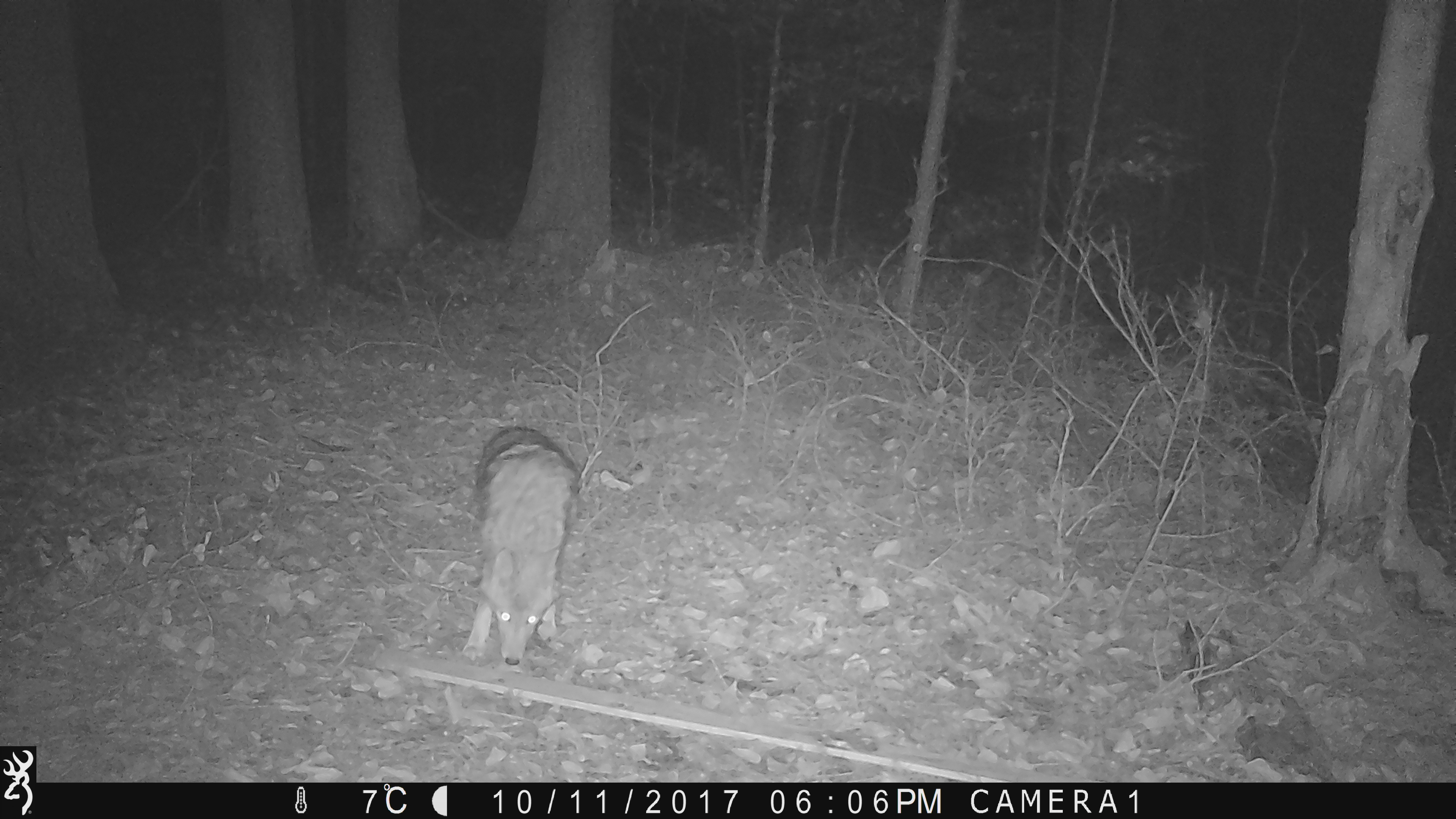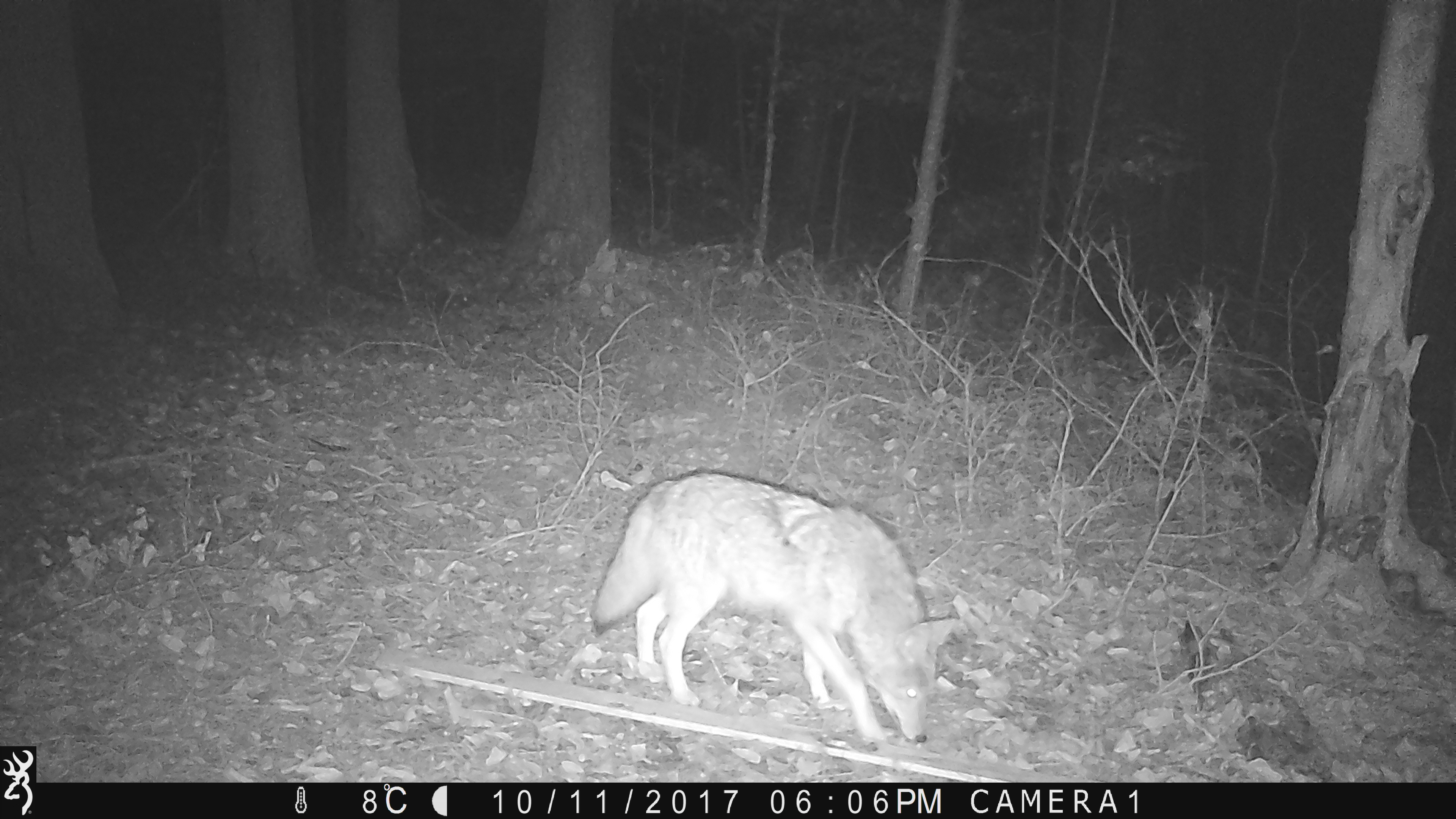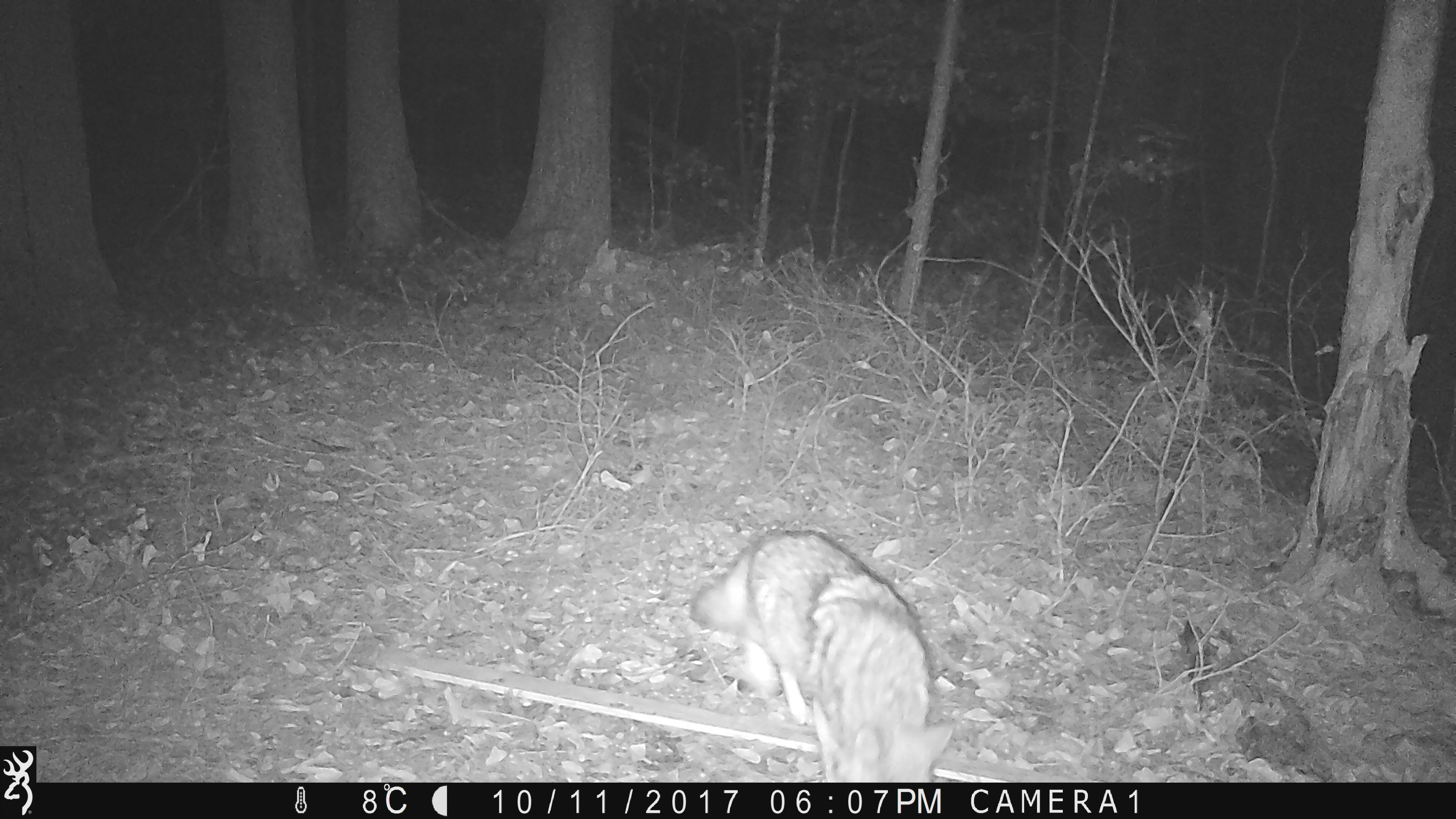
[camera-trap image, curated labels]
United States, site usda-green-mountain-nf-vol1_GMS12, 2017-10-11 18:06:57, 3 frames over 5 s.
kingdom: Animalia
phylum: Chordata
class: Mammalia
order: Carnivora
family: Canidae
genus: Canis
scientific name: Canis latrans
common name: coyote